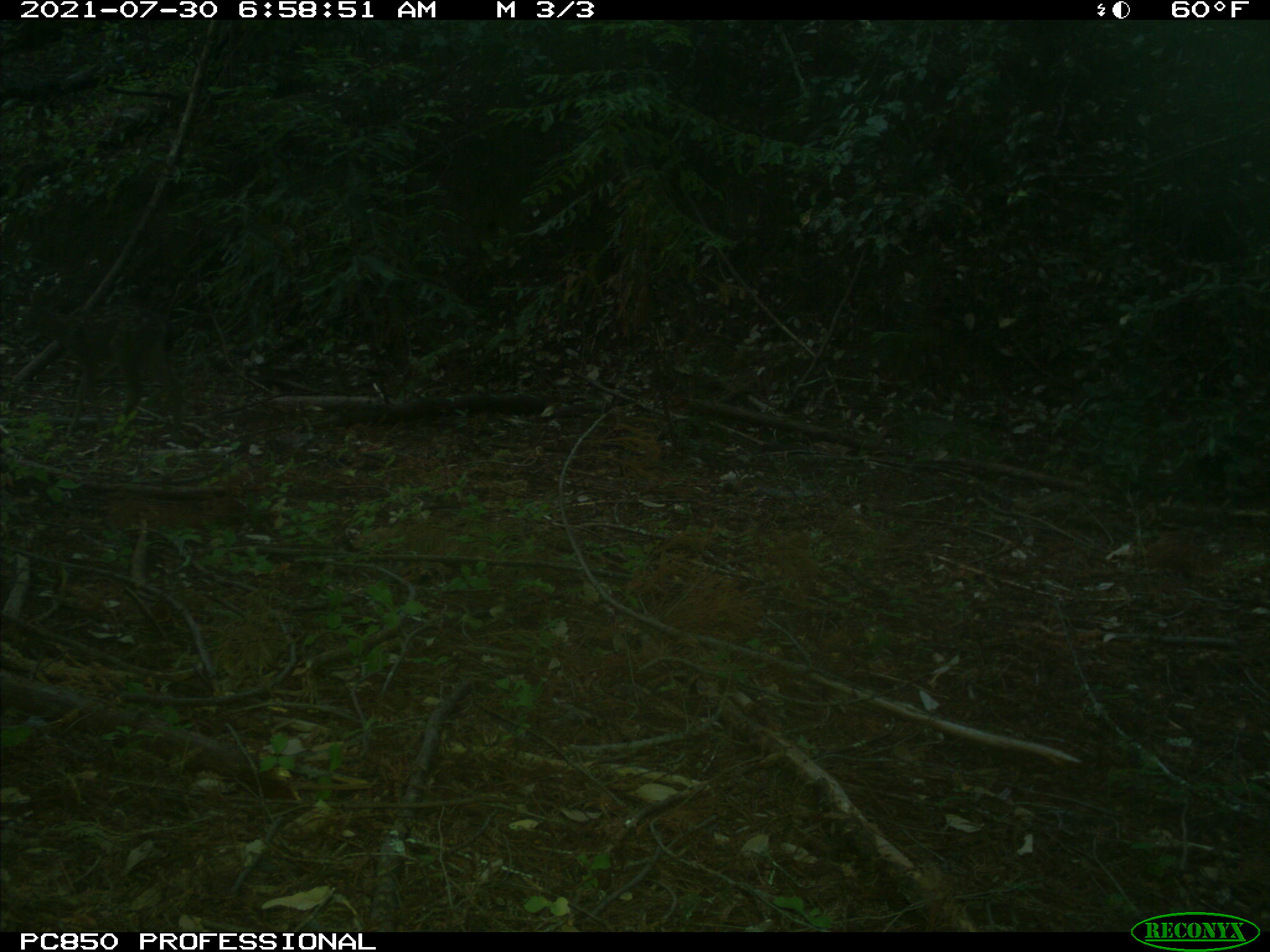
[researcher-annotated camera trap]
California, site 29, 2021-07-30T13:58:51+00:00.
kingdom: Animalia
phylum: Chordata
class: Mammalia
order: Artiodactyla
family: Cervidae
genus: Odocoileus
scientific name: Odocoileus hemionus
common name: mule deer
Mule deer (Odocoileus hemionus).